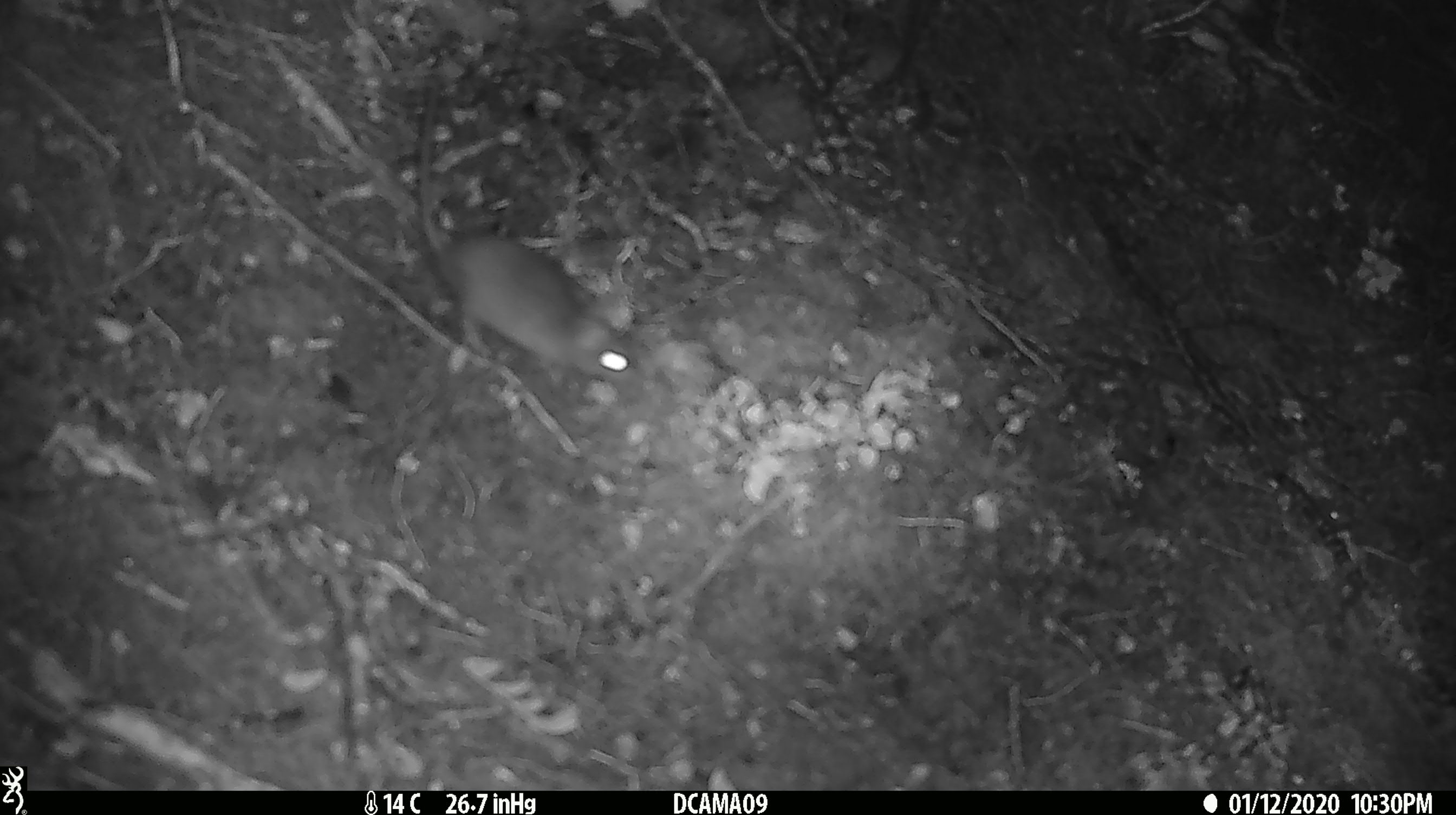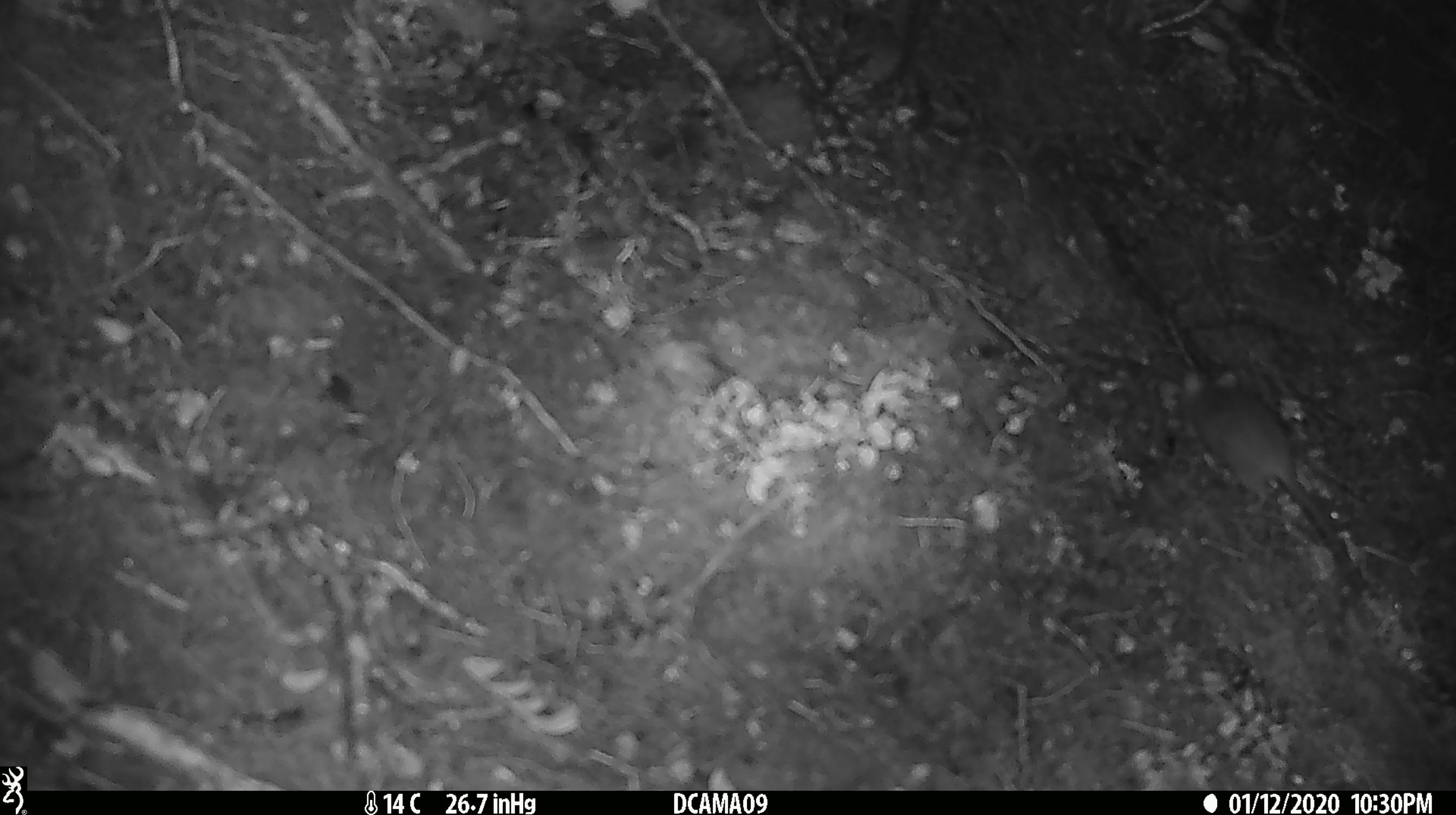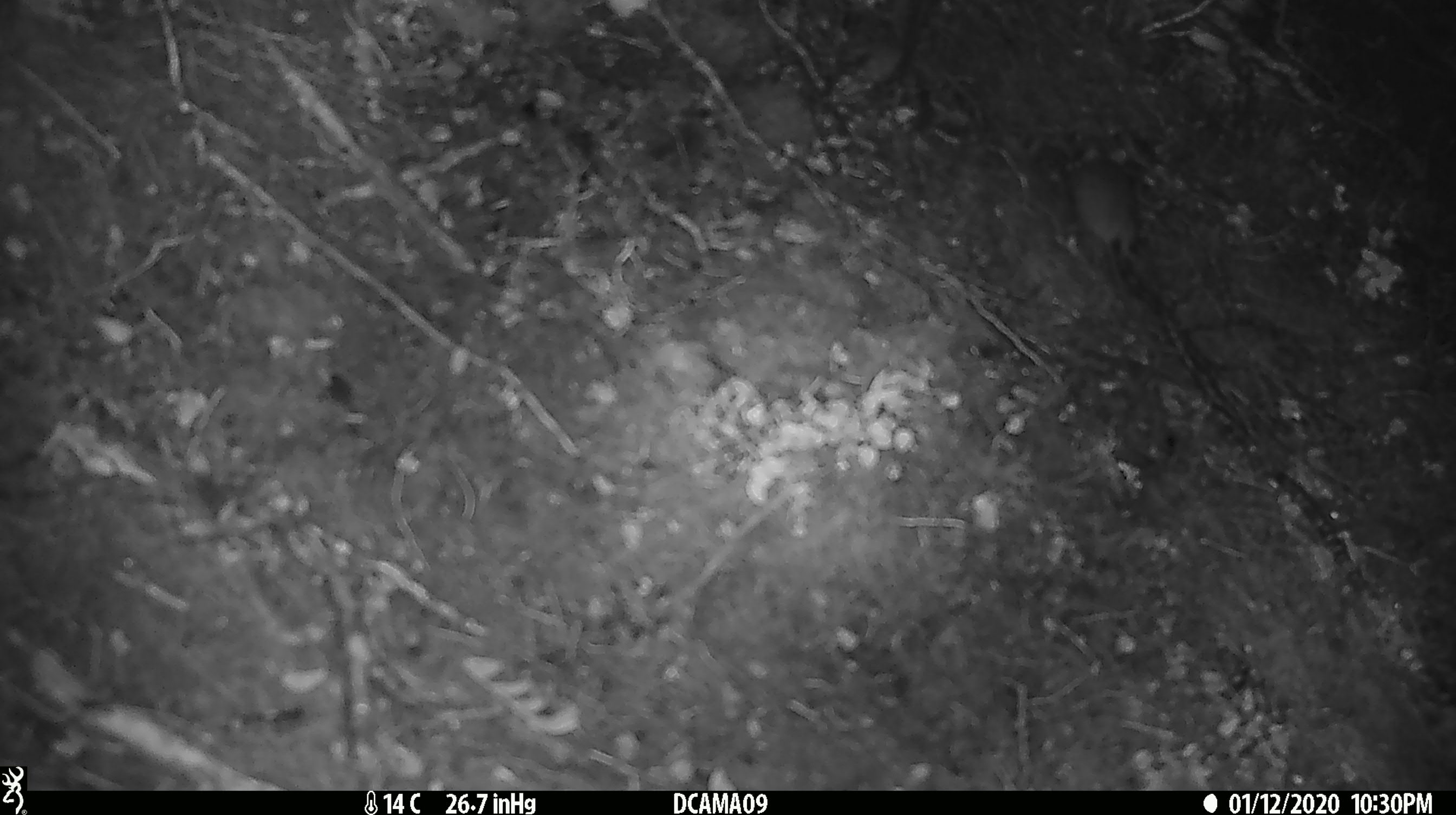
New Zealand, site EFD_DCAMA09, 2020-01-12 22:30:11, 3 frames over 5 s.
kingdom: Animalia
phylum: Chordata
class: Mammalia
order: Rodentia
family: Muridae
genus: Mus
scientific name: Mus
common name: mouse